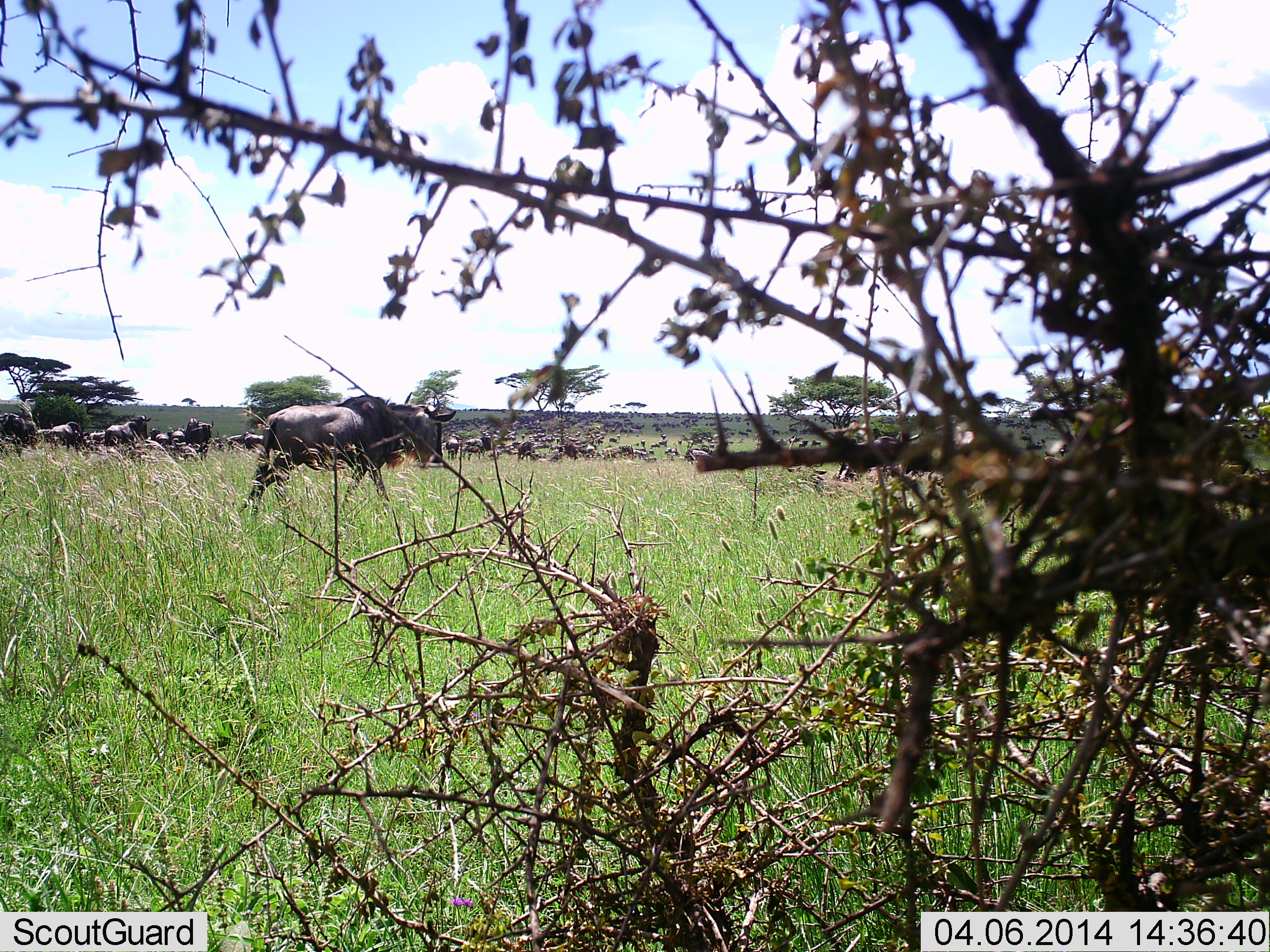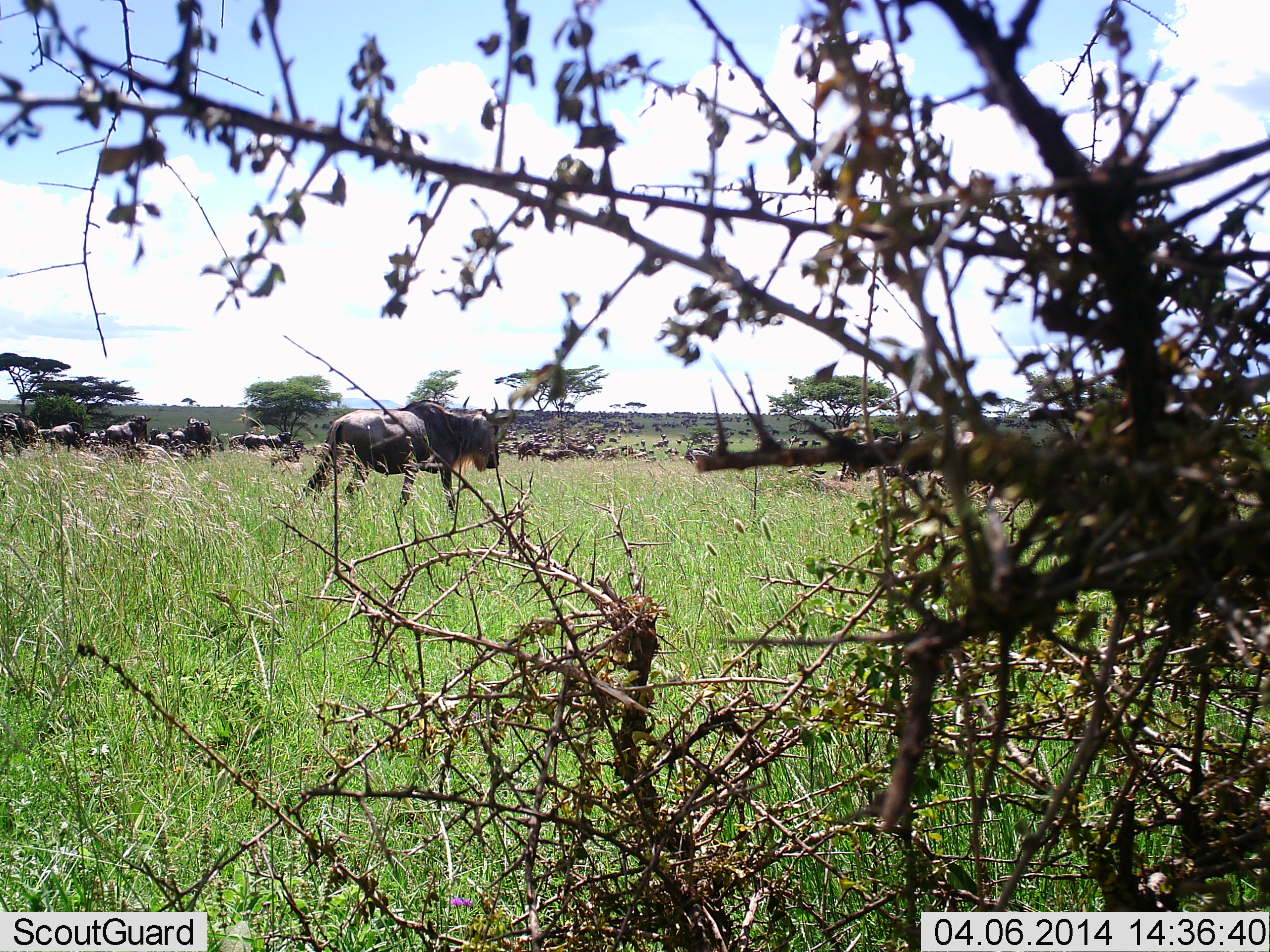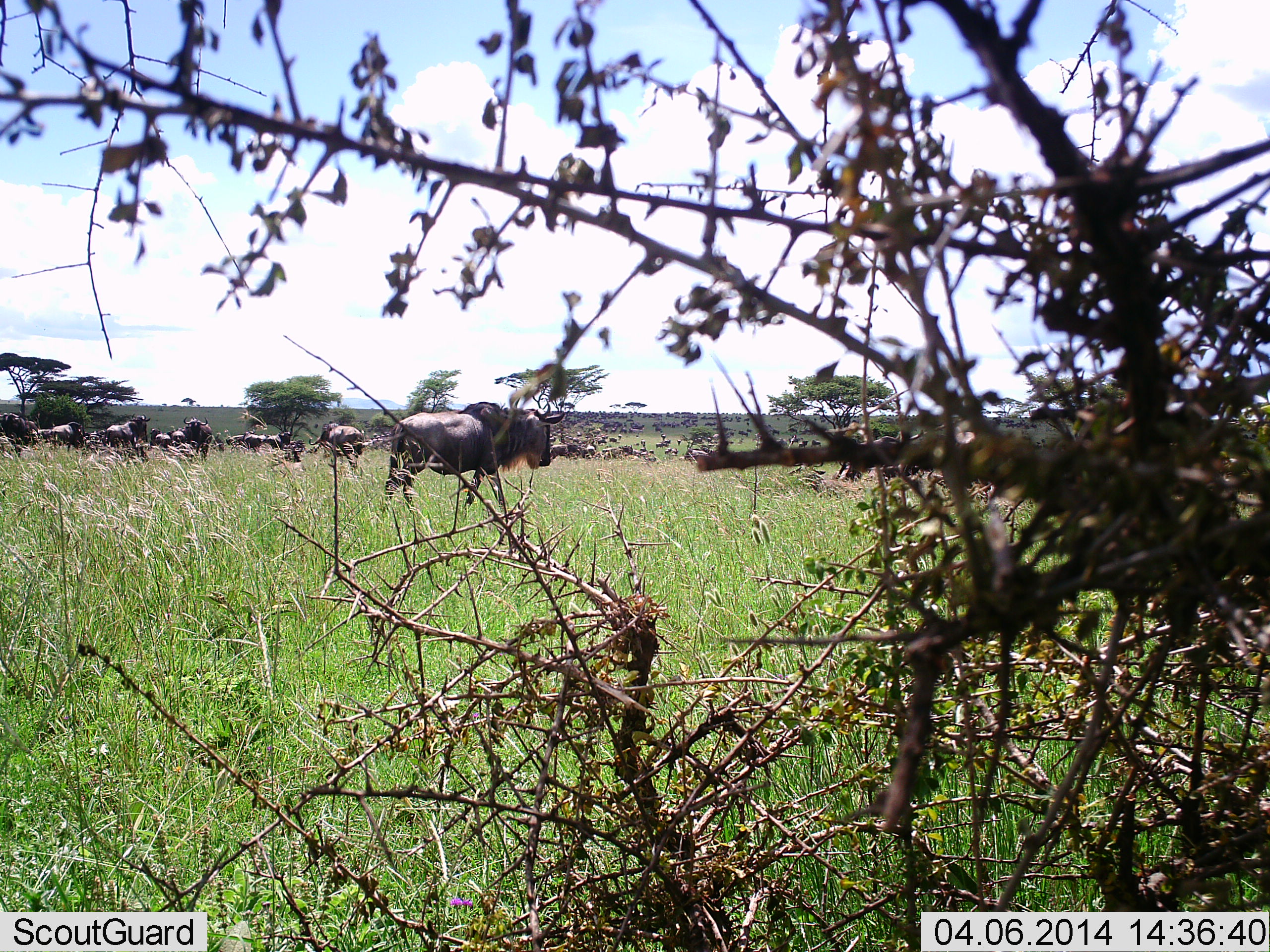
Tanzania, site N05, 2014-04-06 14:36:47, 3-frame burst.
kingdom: Animalia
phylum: Chordata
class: Mammalia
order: Artiodactyla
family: Bovidae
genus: Connochaetes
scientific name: Connochaetes taurinus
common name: blue wildebeest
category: wildebeest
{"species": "wildebeest (blue wildebeest) (Connochaetes taurinus)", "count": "11-50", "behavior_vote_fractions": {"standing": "30%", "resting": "0%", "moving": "90%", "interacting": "0%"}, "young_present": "0%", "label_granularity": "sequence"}